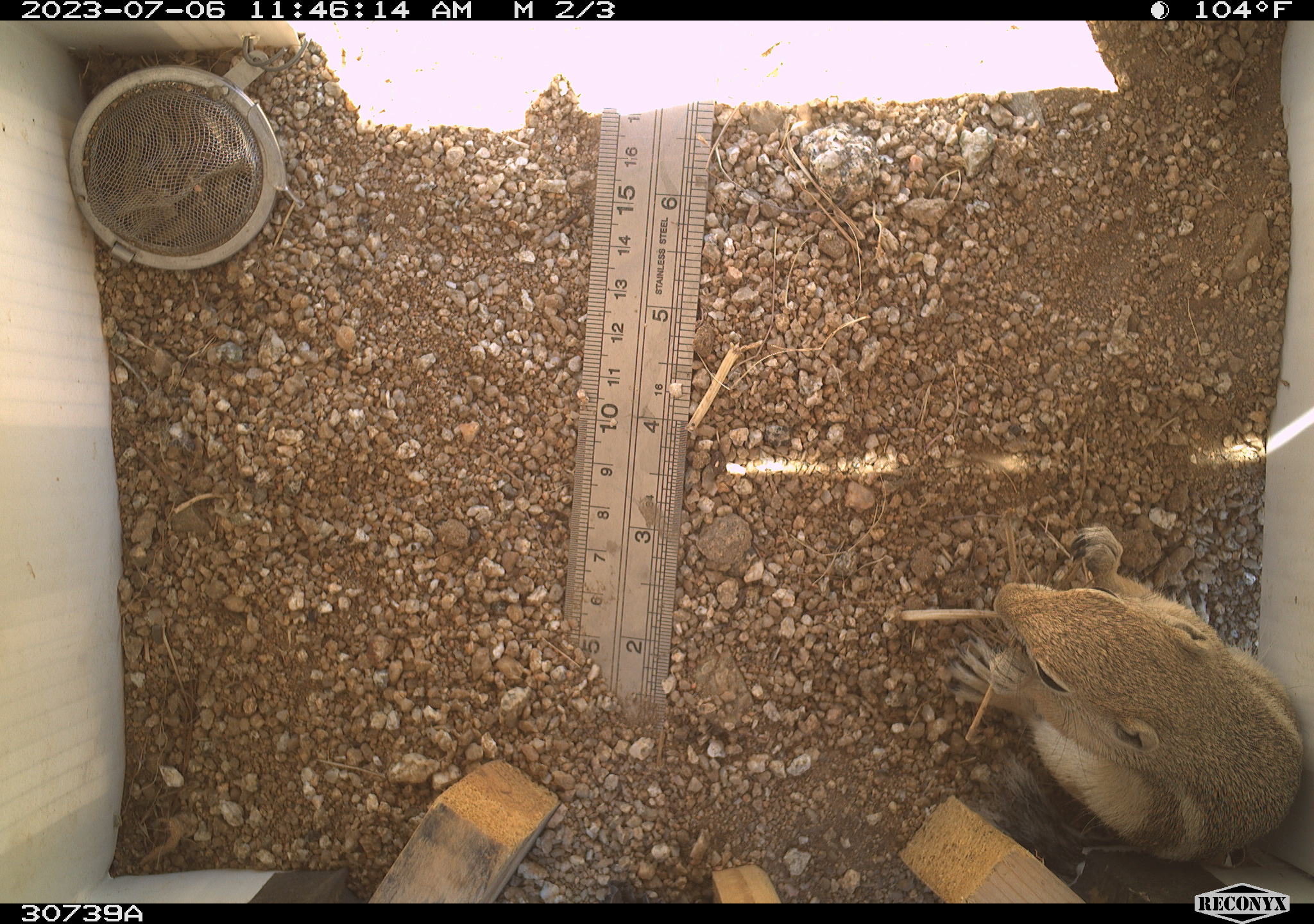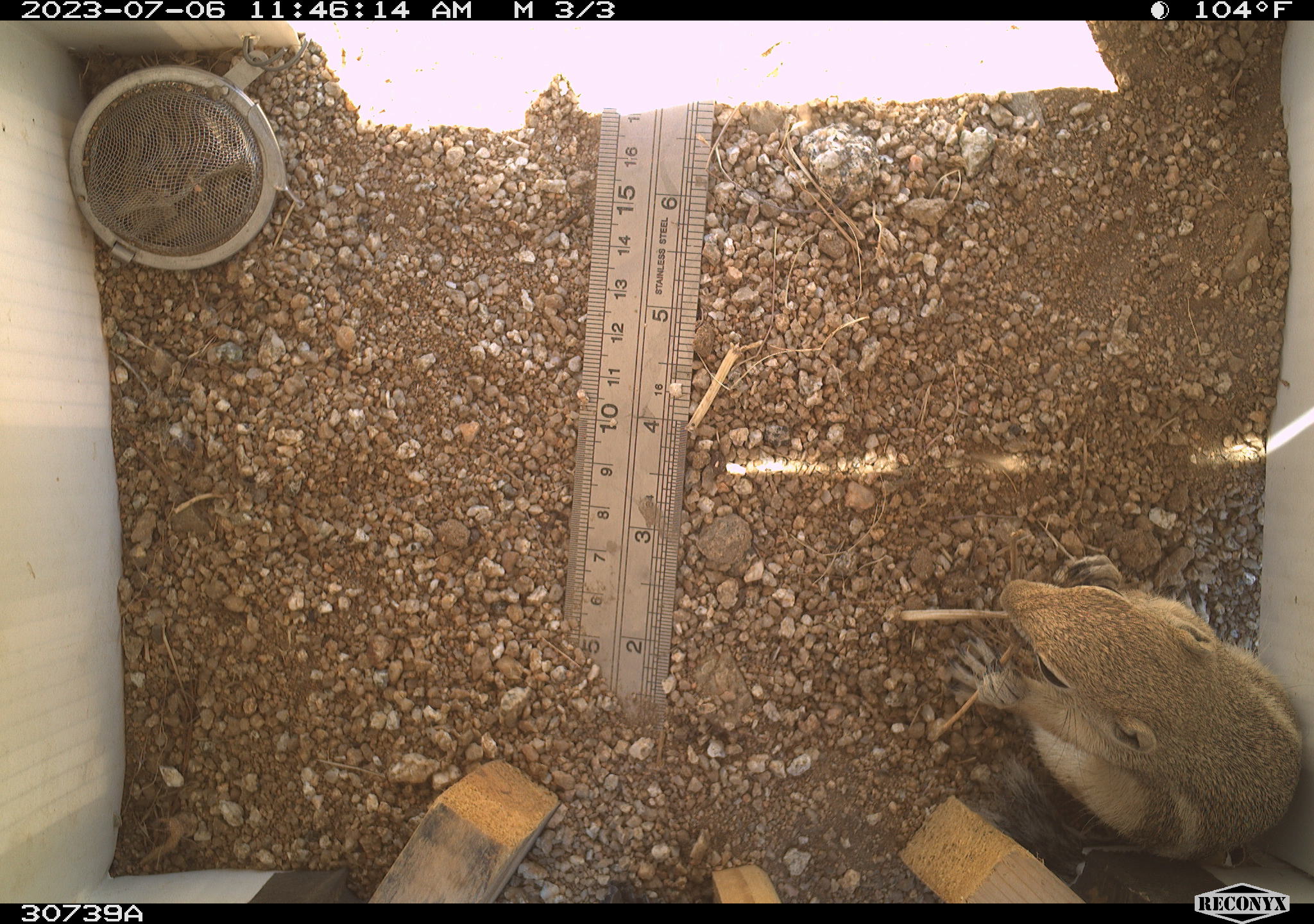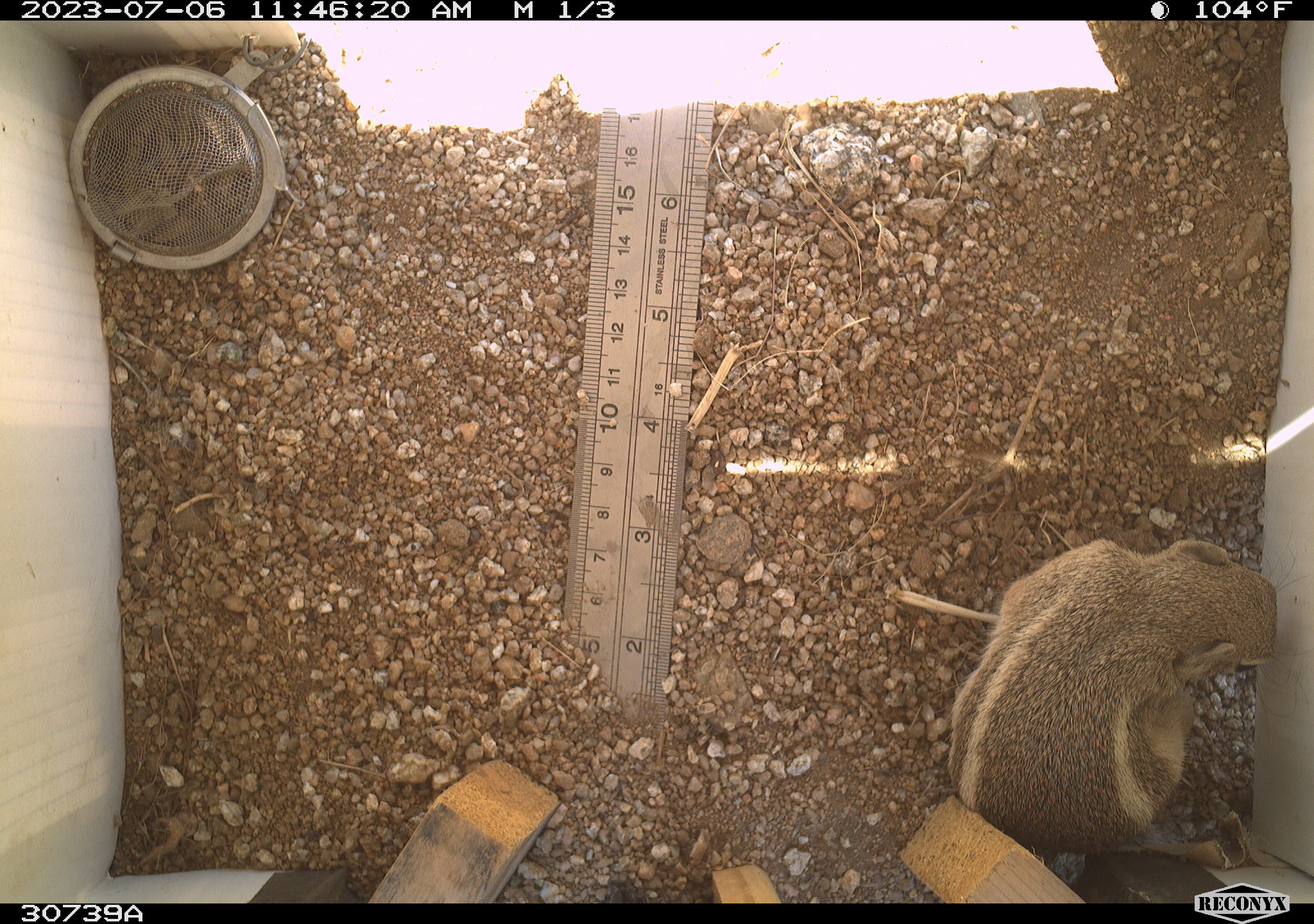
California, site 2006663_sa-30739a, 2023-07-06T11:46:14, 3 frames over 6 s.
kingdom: Animalia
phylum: Chordata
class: Mammalia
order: Rodentia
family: Sciuridae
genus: Ammospermophilus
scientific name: Ammospermophilus leucurus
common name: white-tailed antelope squirrel